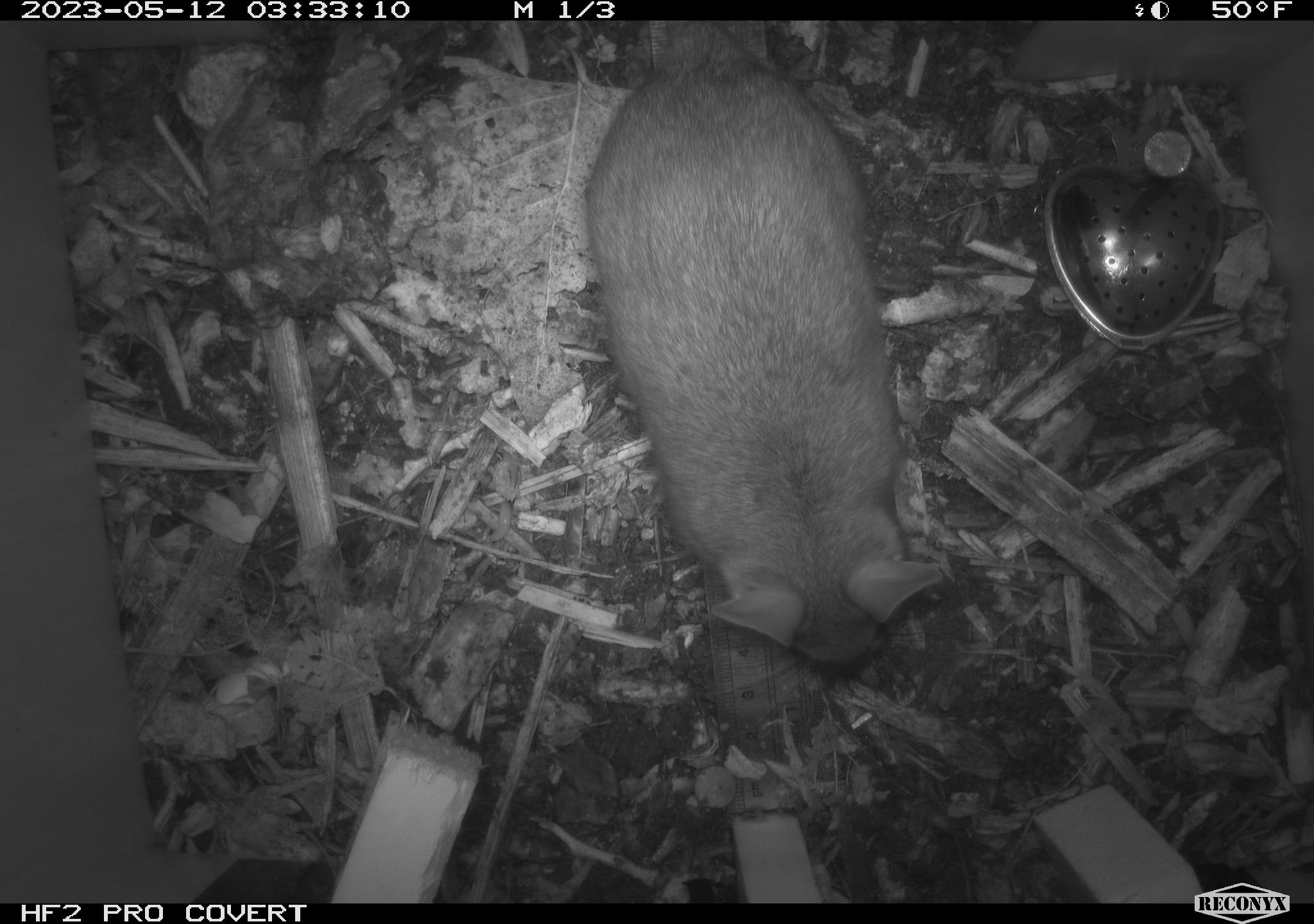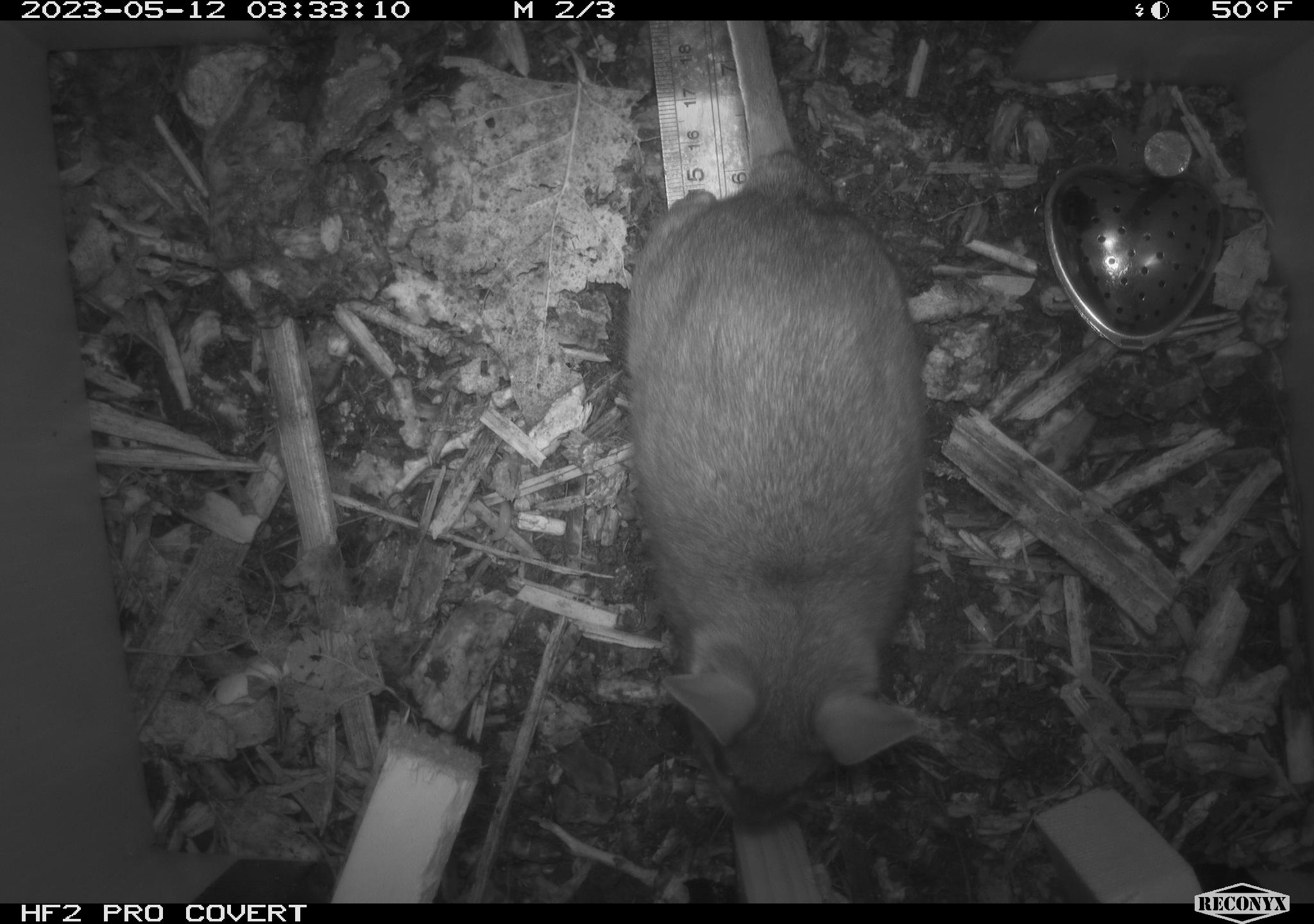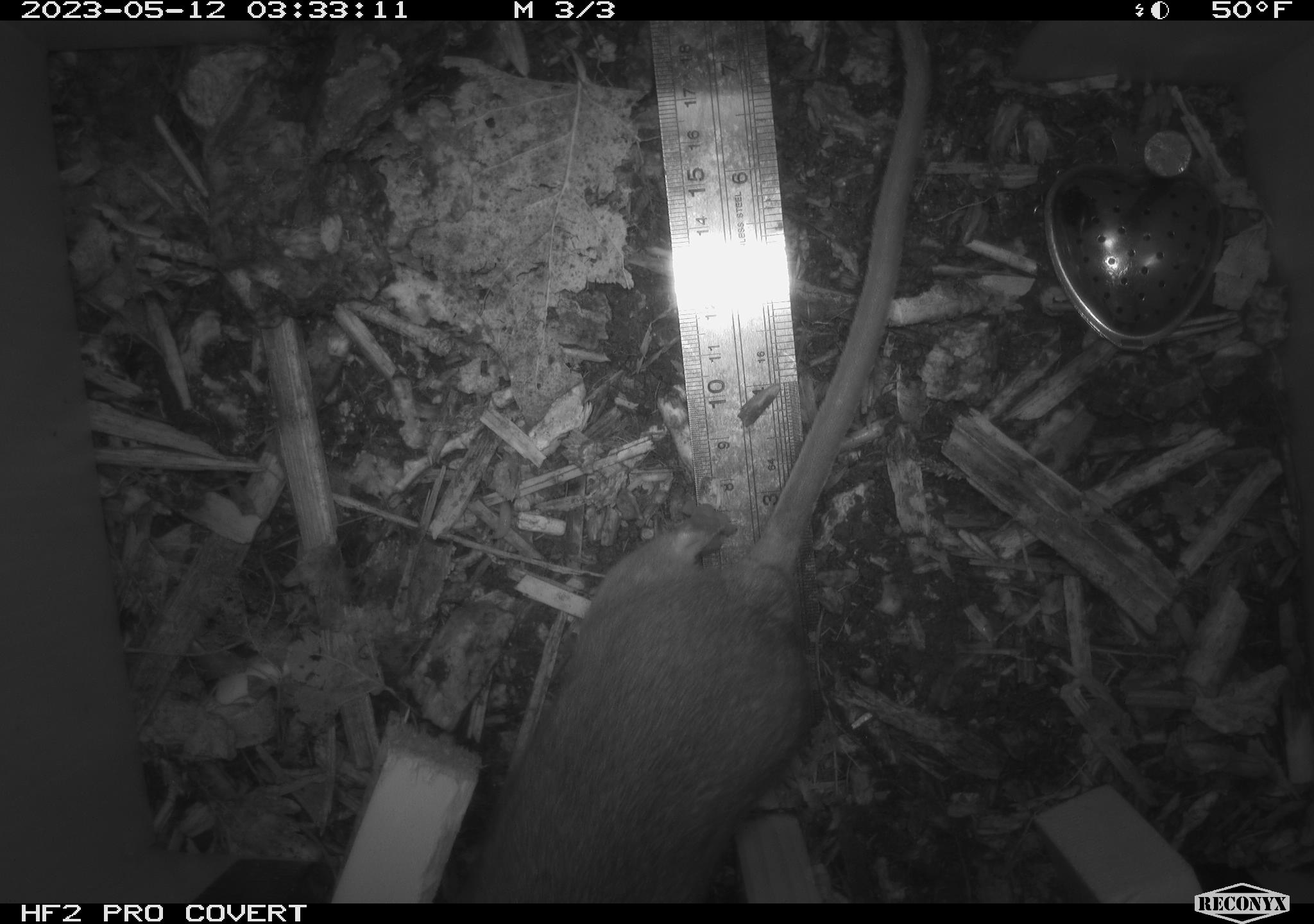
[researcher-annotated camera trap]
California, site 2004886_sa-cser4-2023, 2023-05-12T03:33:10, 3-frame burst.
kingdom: Animalia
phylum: Chordata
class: Mammalia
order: Rodentia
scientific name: Rodentia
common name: woodrat or rat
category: woodrat or rat species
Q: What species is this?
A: Woodrat or rat species (woodrat or rat) (Rodentia).